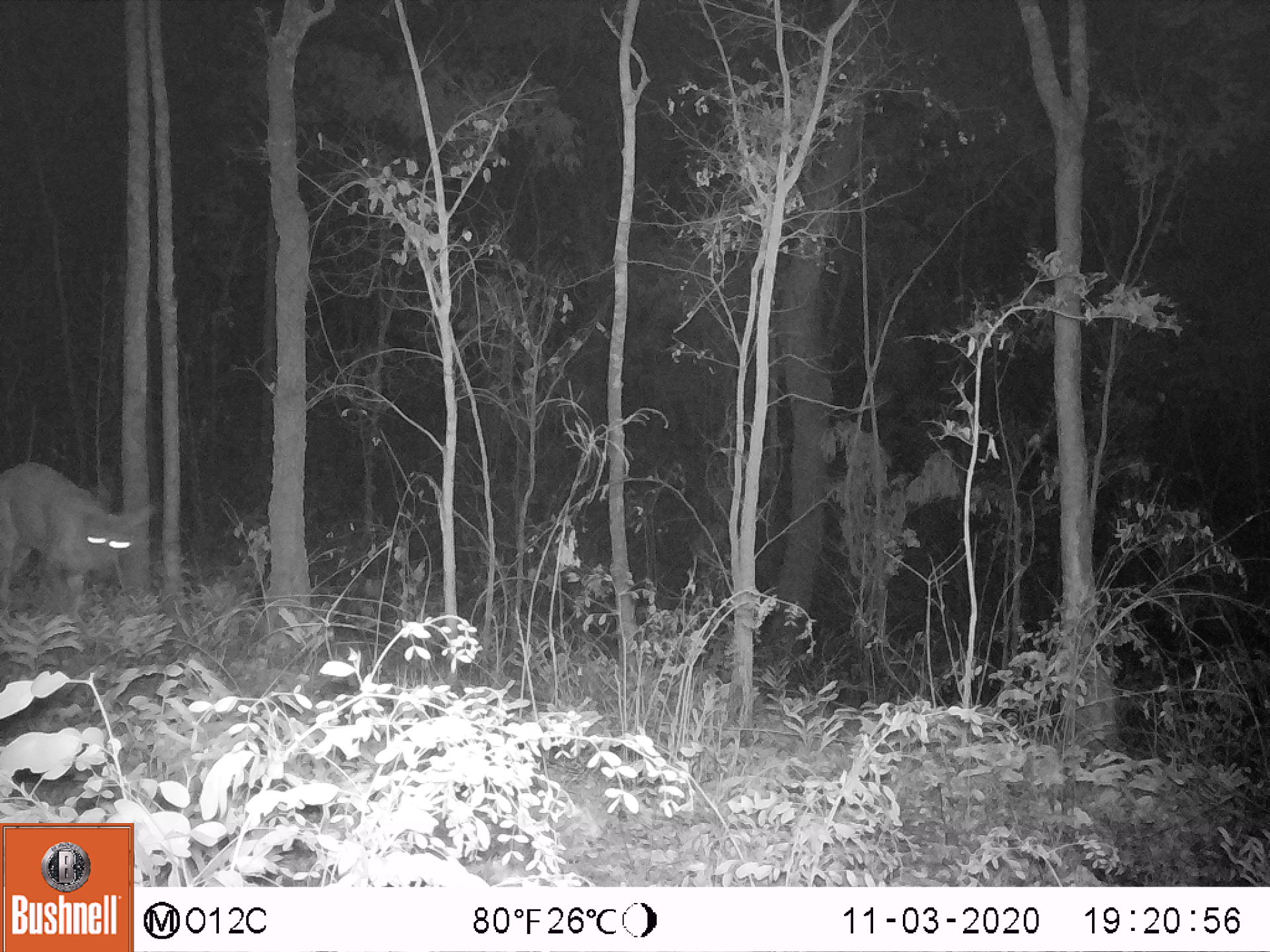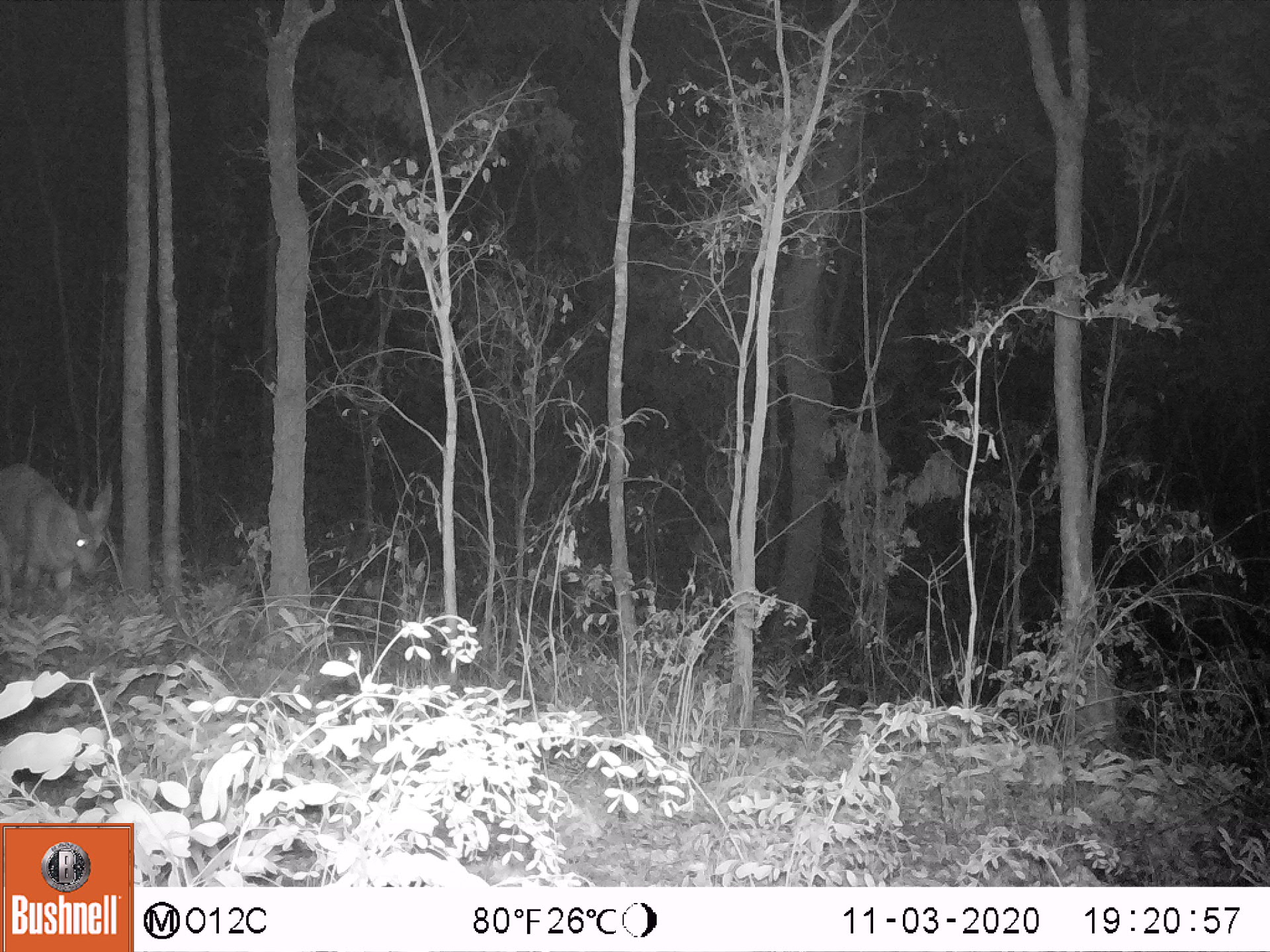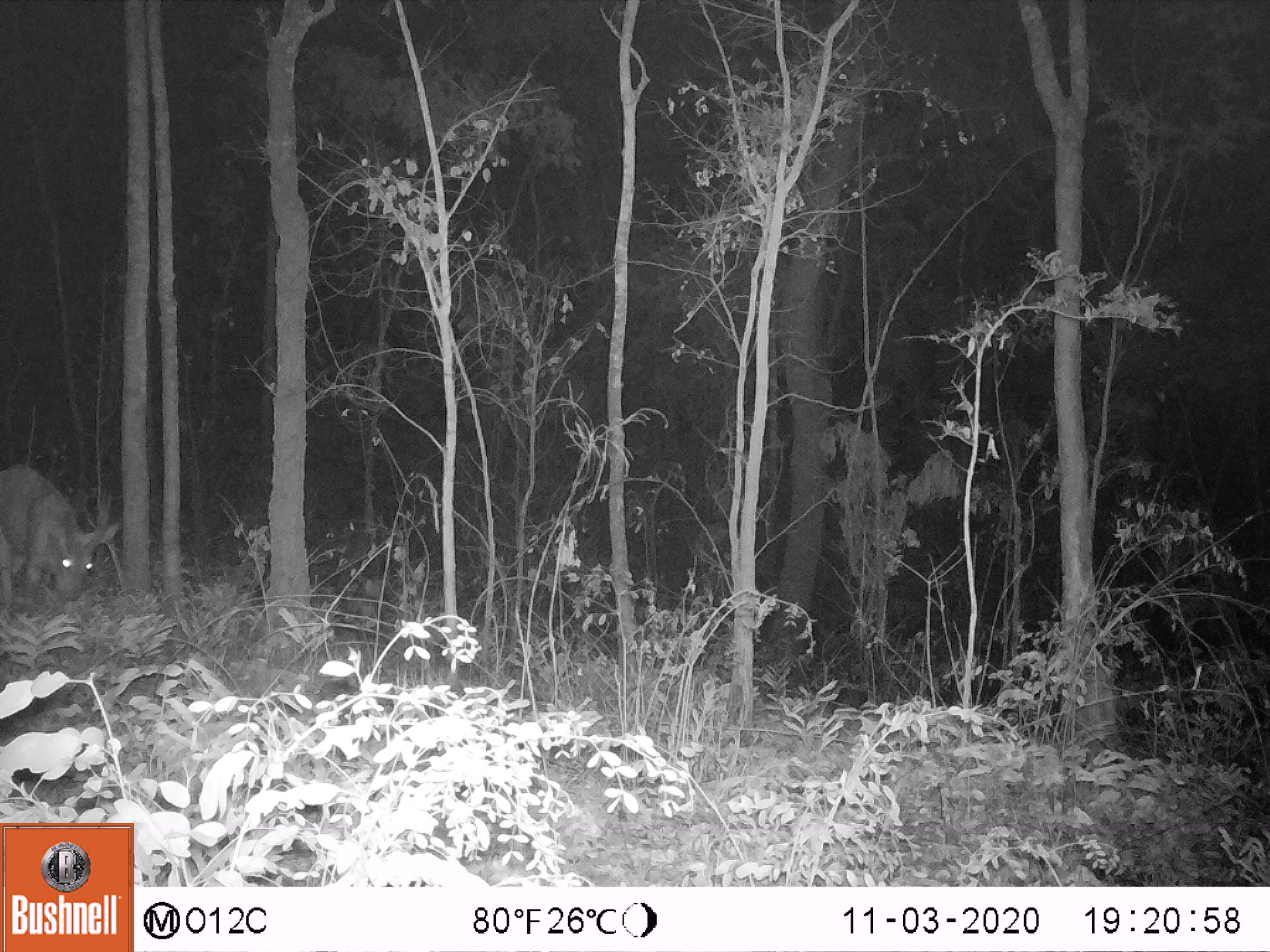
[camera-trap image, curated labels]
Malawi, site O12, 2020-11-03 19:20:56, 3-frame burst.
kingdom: Animalia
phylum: Chordata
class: Mammalia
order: Artiodactyla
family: Bovidae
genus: Tragelaphus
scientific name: Tragelaphus sylvaticus sylvaticus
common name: cape bushbuck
Cape bushbuck (Tragelaphus sylvaticus sylvaticus), count 1.